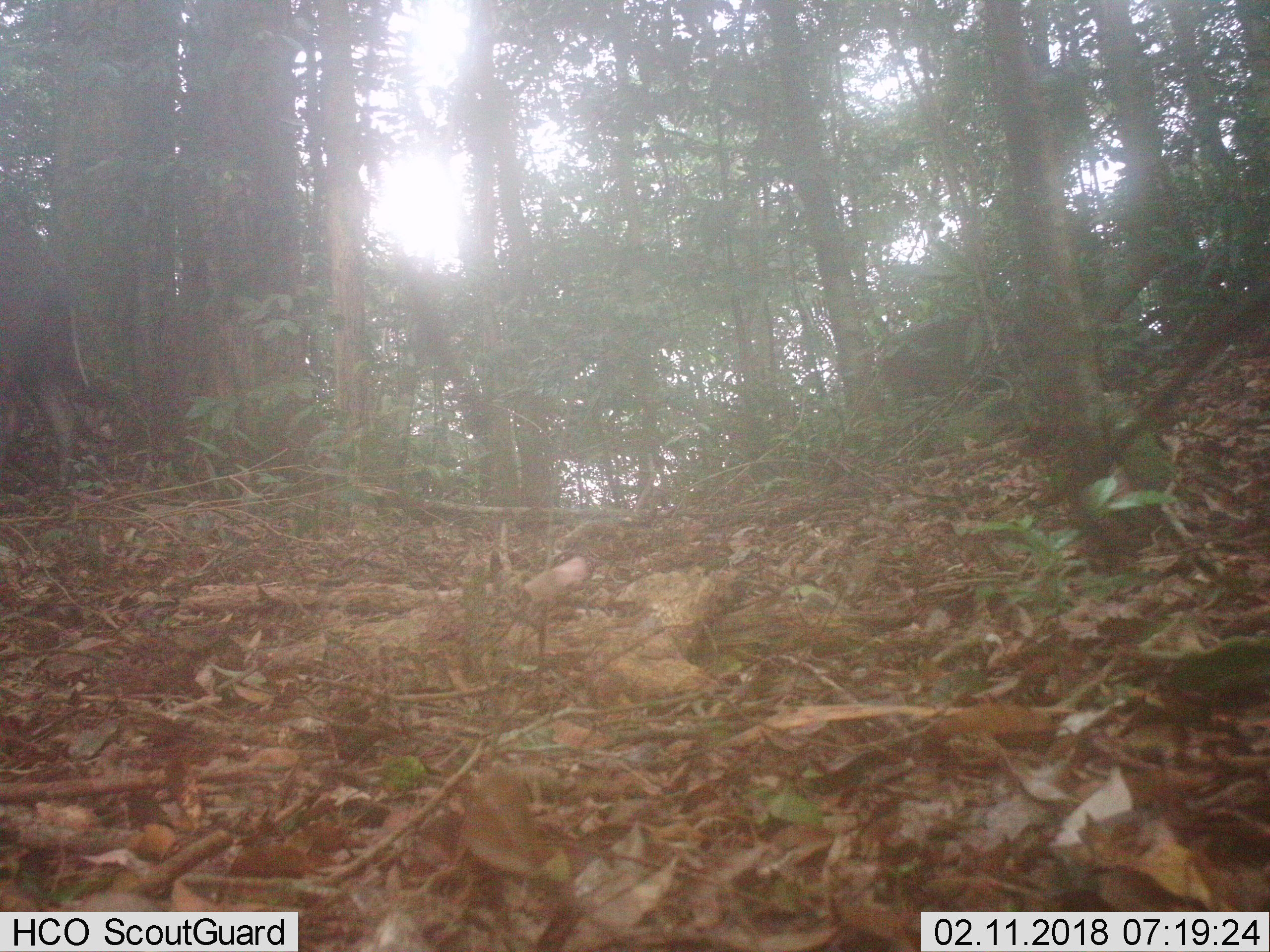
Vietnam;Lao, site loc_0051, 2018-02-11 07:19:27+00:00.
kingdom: Animalia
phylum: Chordata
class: Mammalia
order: Artiodactyla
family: Suidae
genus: Sus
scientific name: Sus scrofa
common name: eurasian wild pig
Eurasian wild pig (Sus scrofa). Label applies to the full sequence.